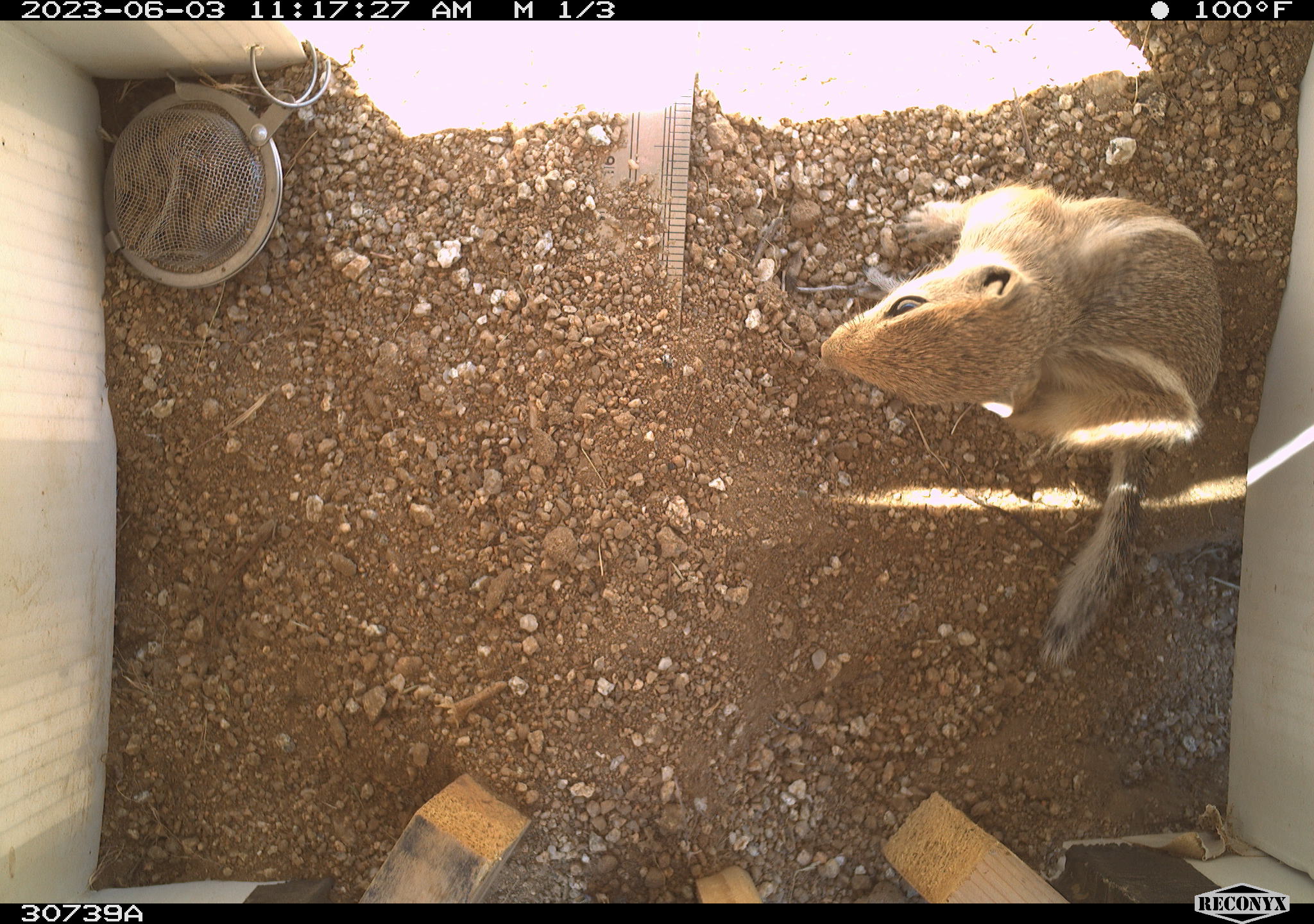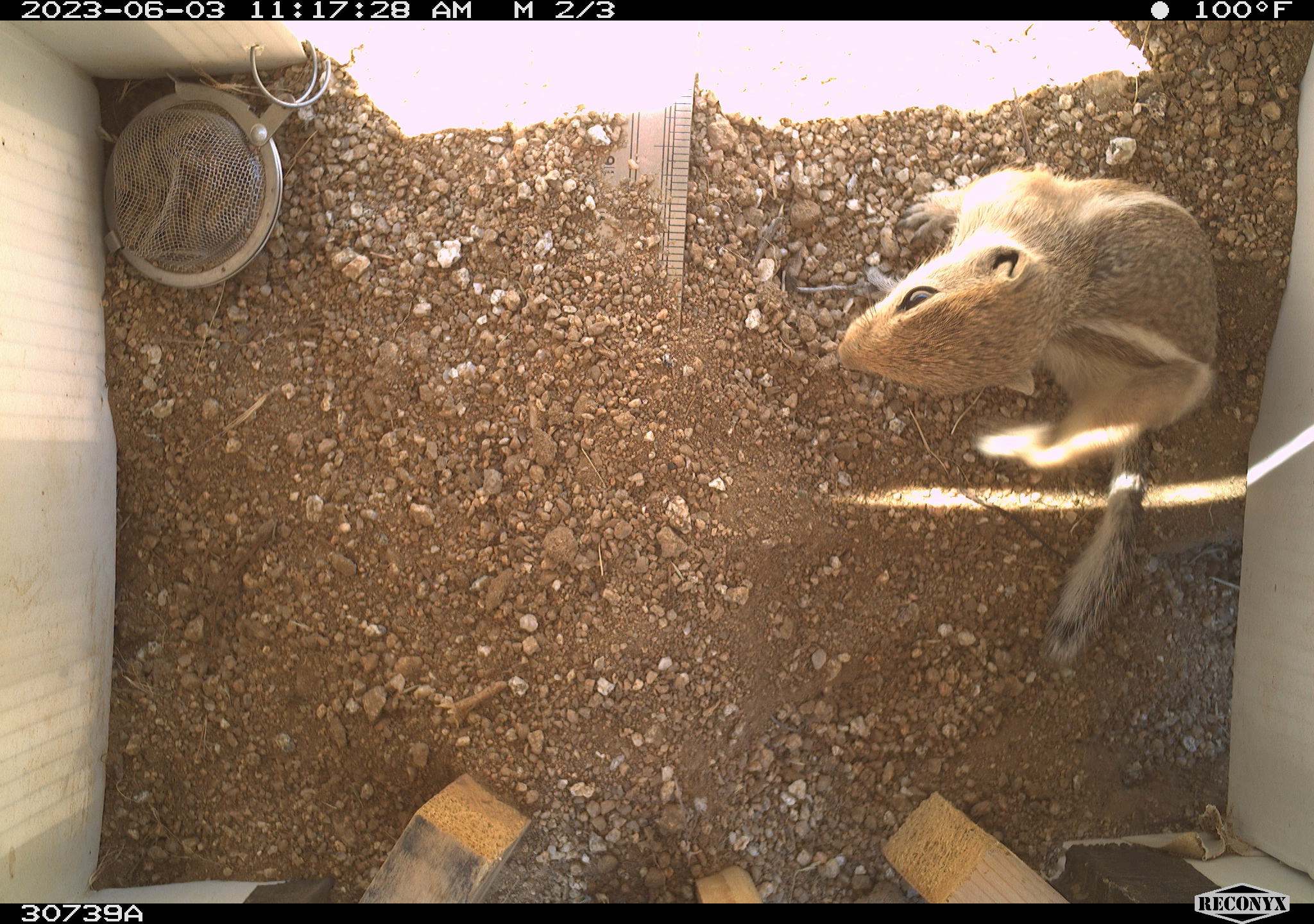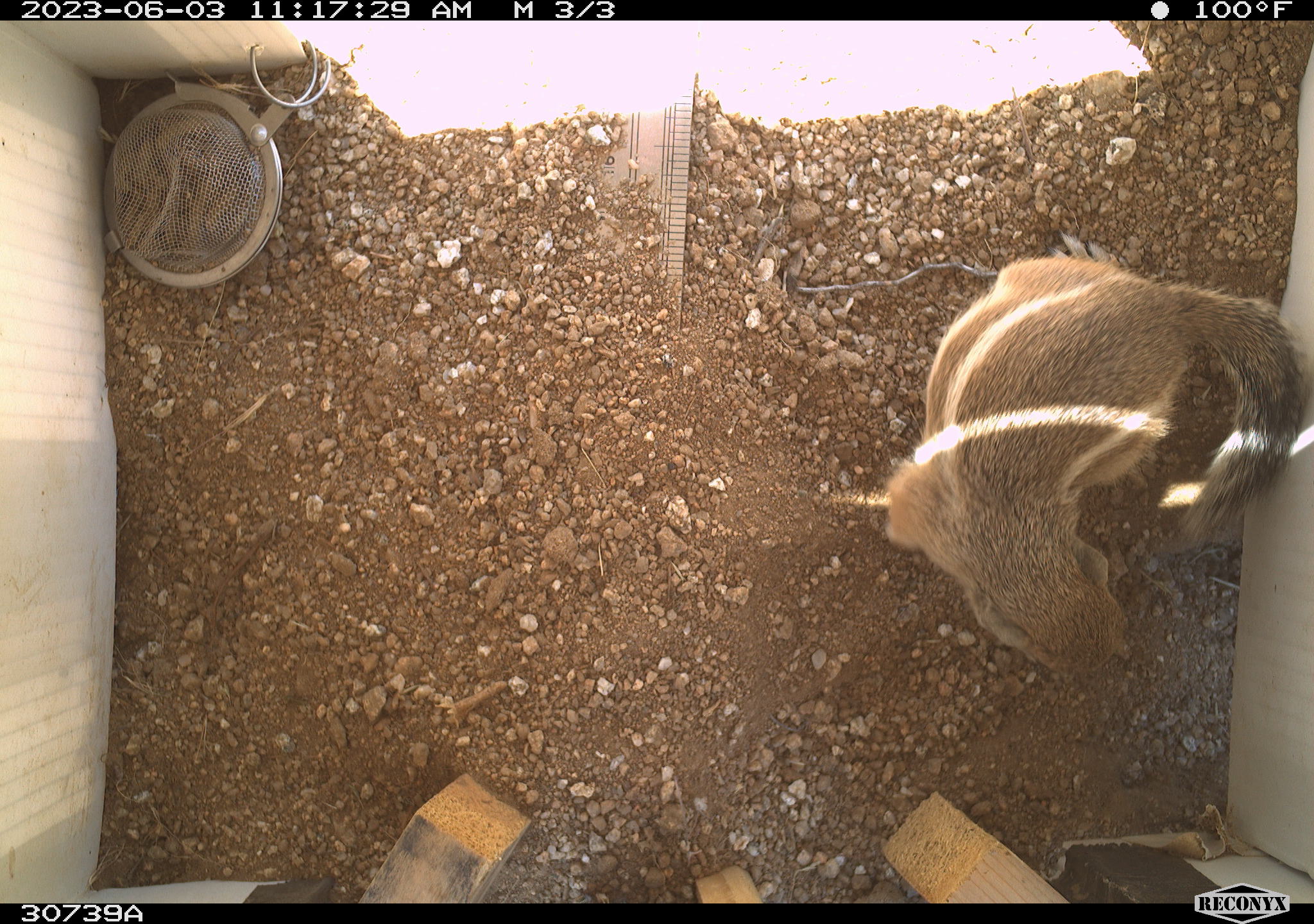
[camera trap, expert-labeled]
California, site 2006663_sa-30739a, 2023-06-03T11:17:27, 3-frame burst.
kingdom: Animalia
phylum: Chordata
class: Mammalia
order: Rodentia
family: Sciuridae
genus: Ammospermophilus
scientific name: Ammospermophilus leucurus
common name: white-tailed antelope squirrel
White-tailed antelope squirrel (Ammospermophilus leucurus).